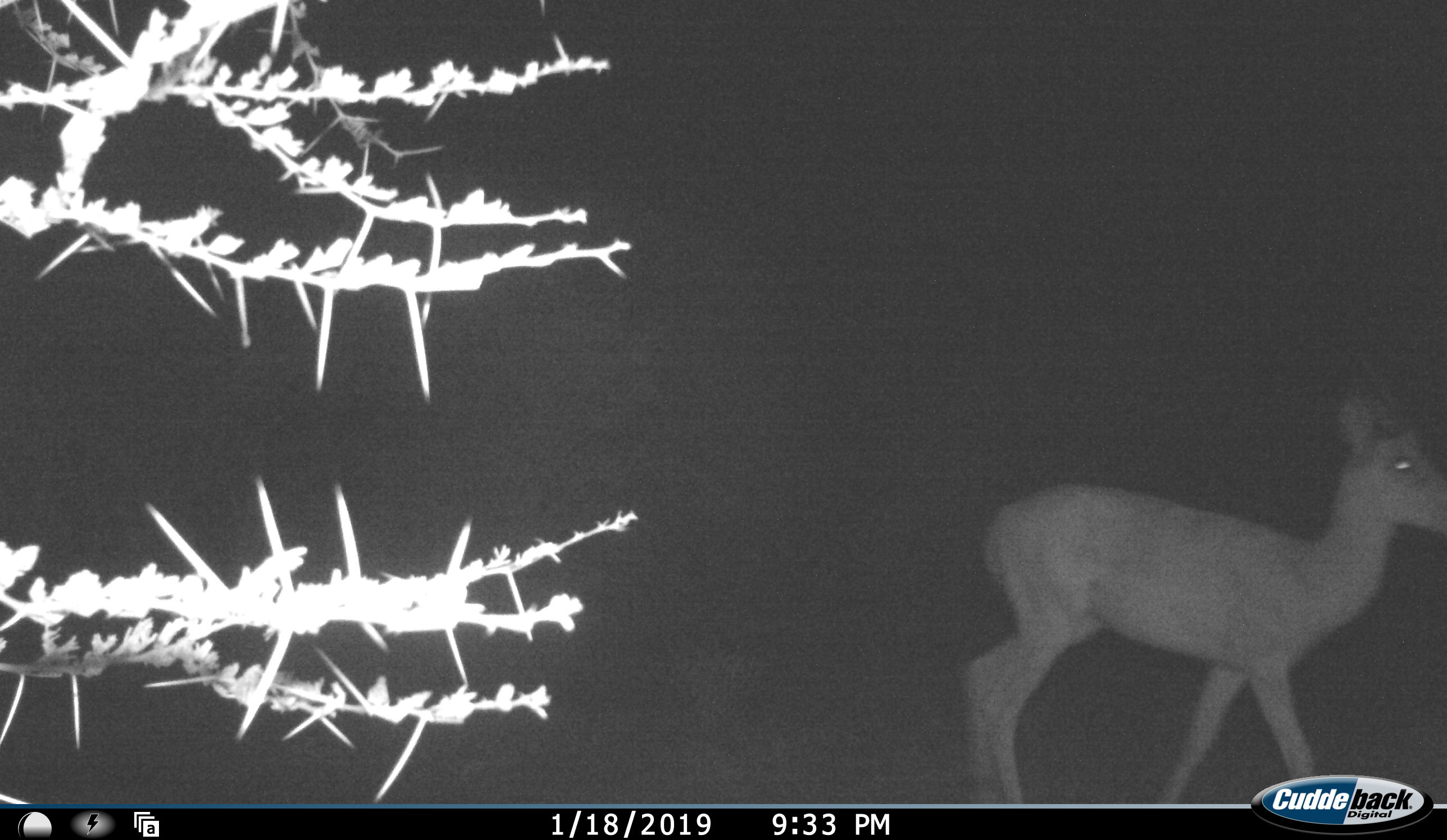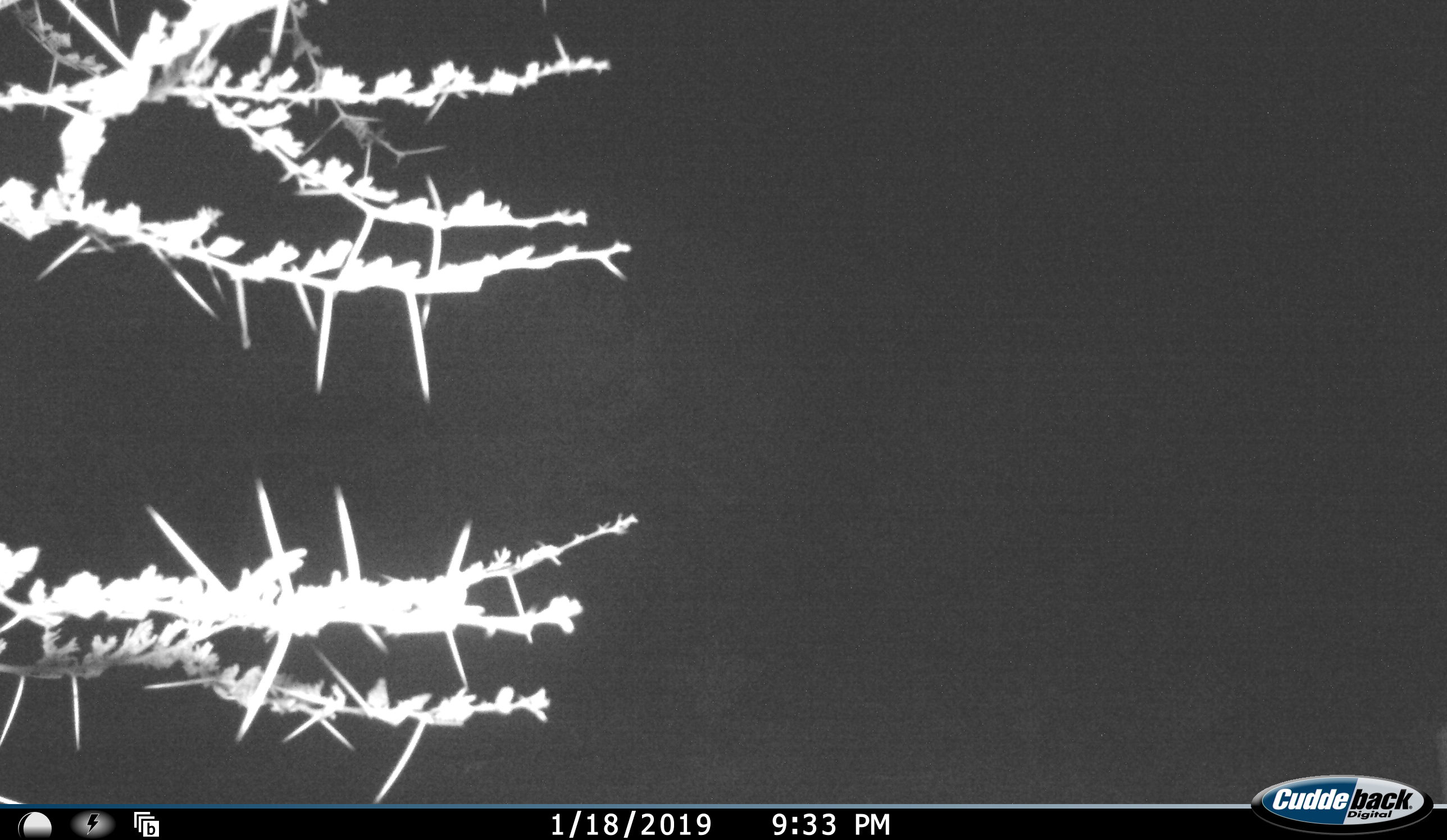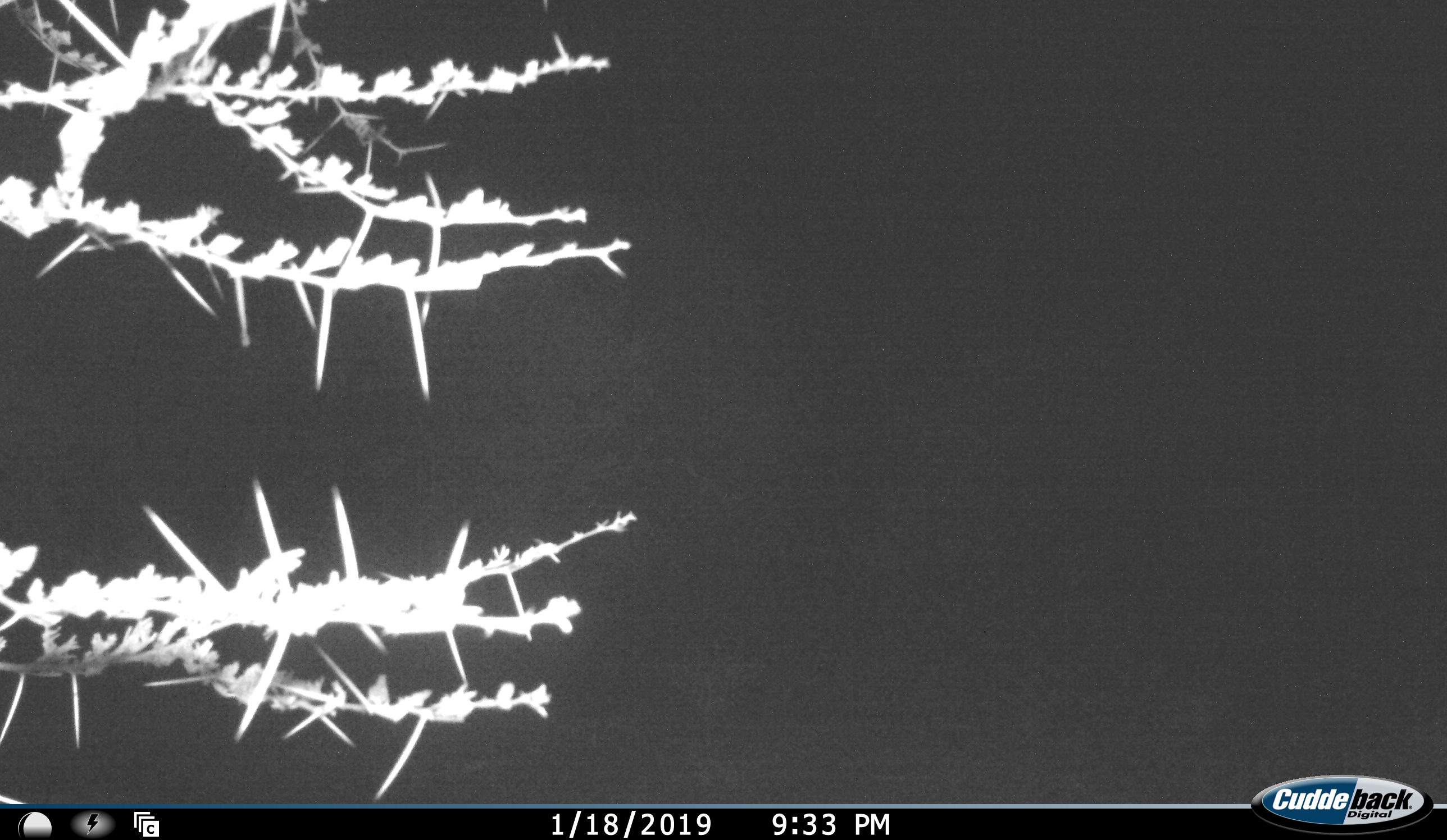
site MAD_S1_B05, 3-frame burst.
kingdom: Animalia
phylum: Chordata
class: Mammalia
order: Artiodactyla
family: Bovidae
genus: Aepyceros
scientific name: Aepyceros melampus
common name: impala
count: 1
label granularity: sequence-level